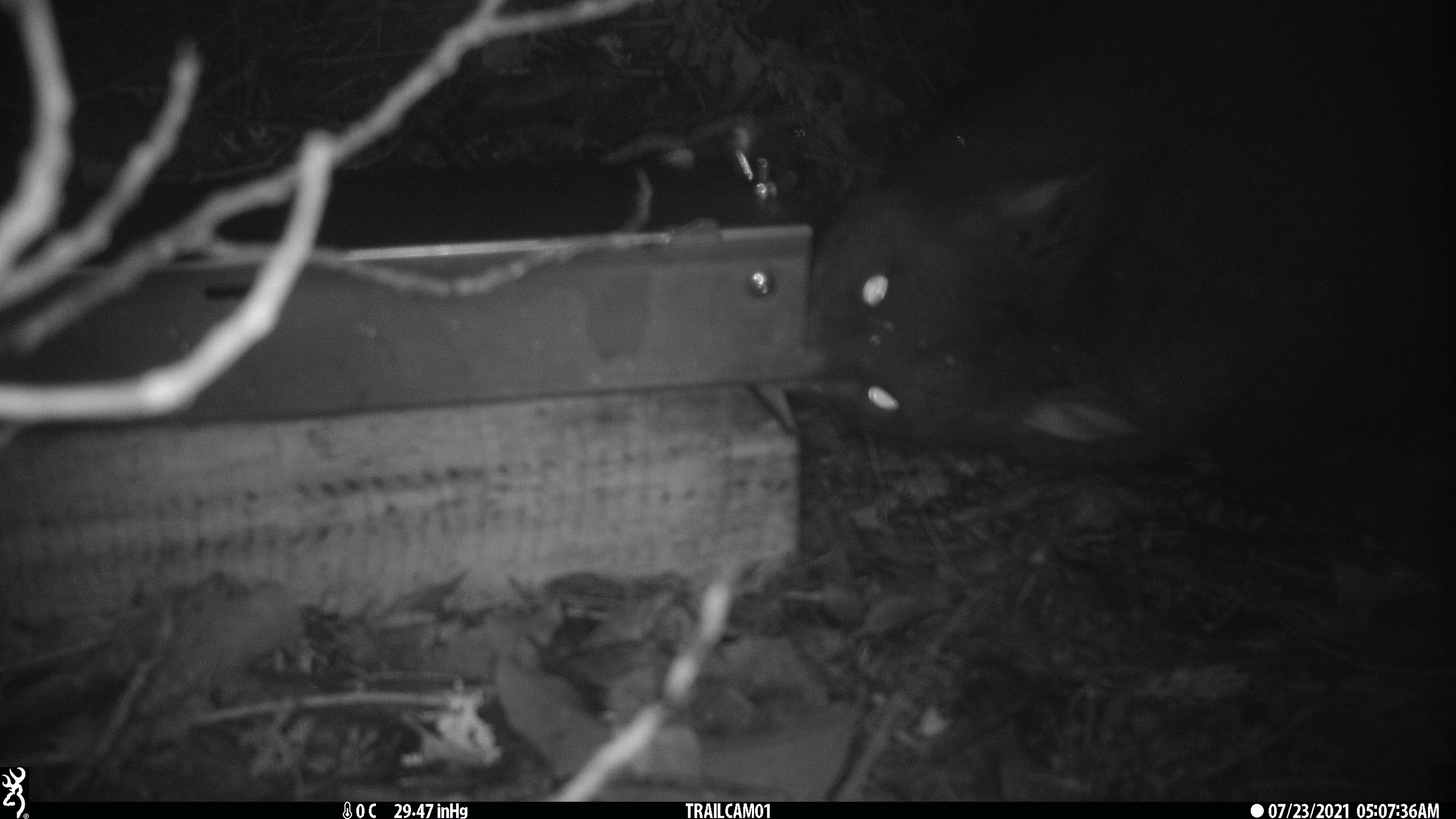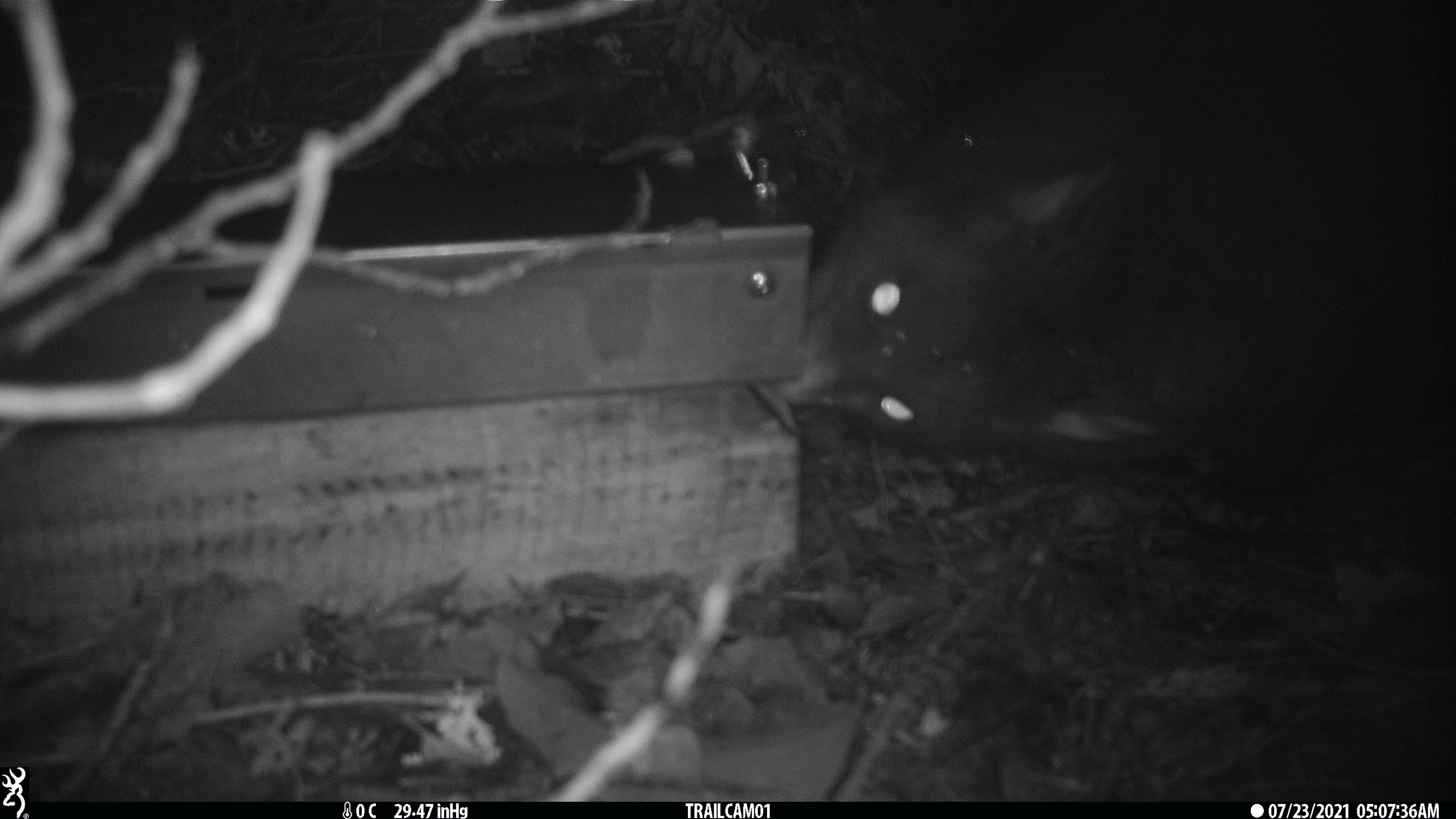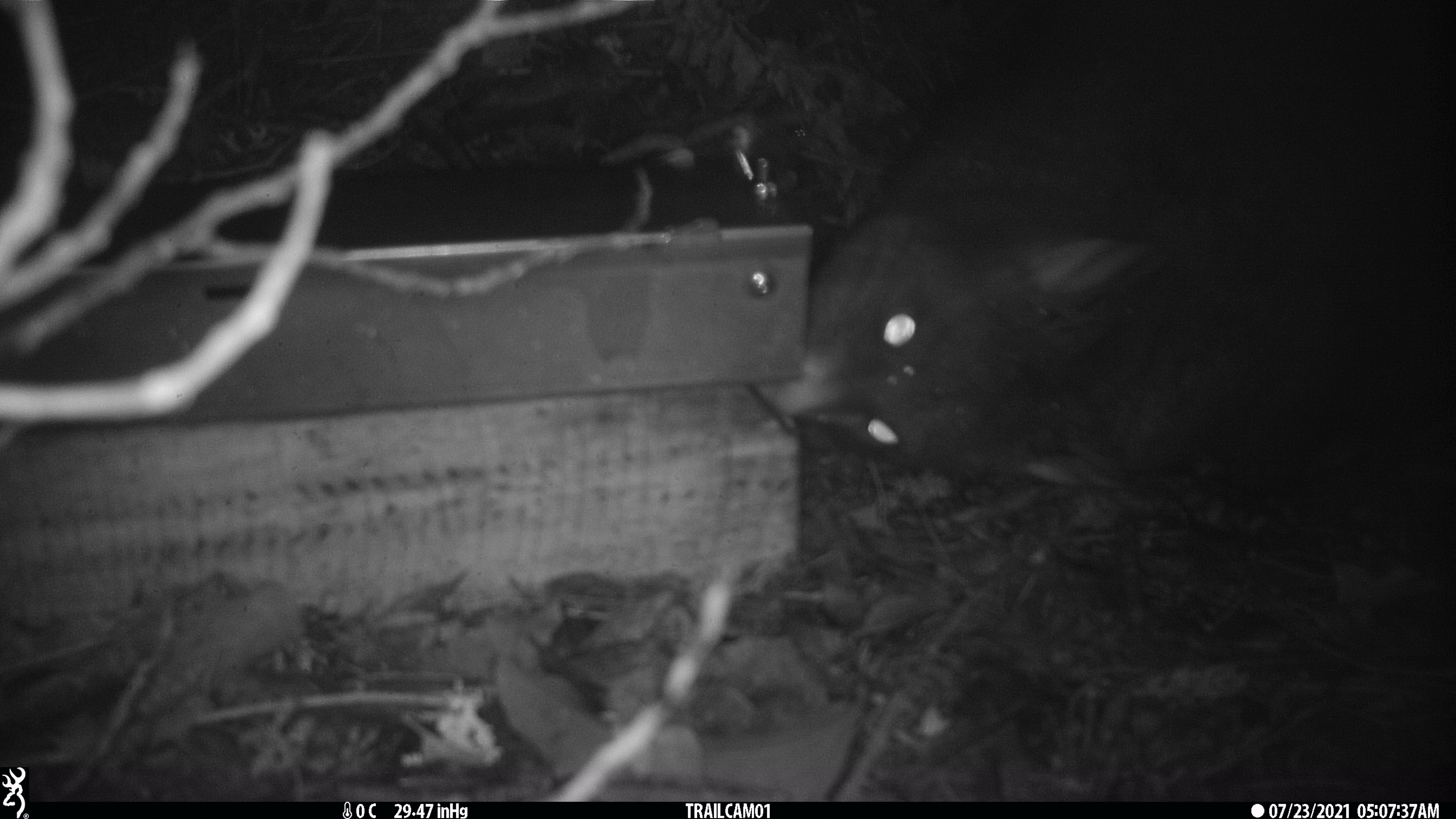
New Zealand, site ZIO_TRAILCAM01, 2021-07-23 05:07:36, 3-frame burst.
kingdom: Animalia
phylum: Chordata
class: Mammalia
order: Diprotodontia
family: Phalangeridae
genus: Trichosurus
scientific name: Trichosurus vulpecula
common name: common brushtail possum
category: possum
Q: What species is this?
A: Possum (common brushtail possum) (Trichosurus vulpecula).